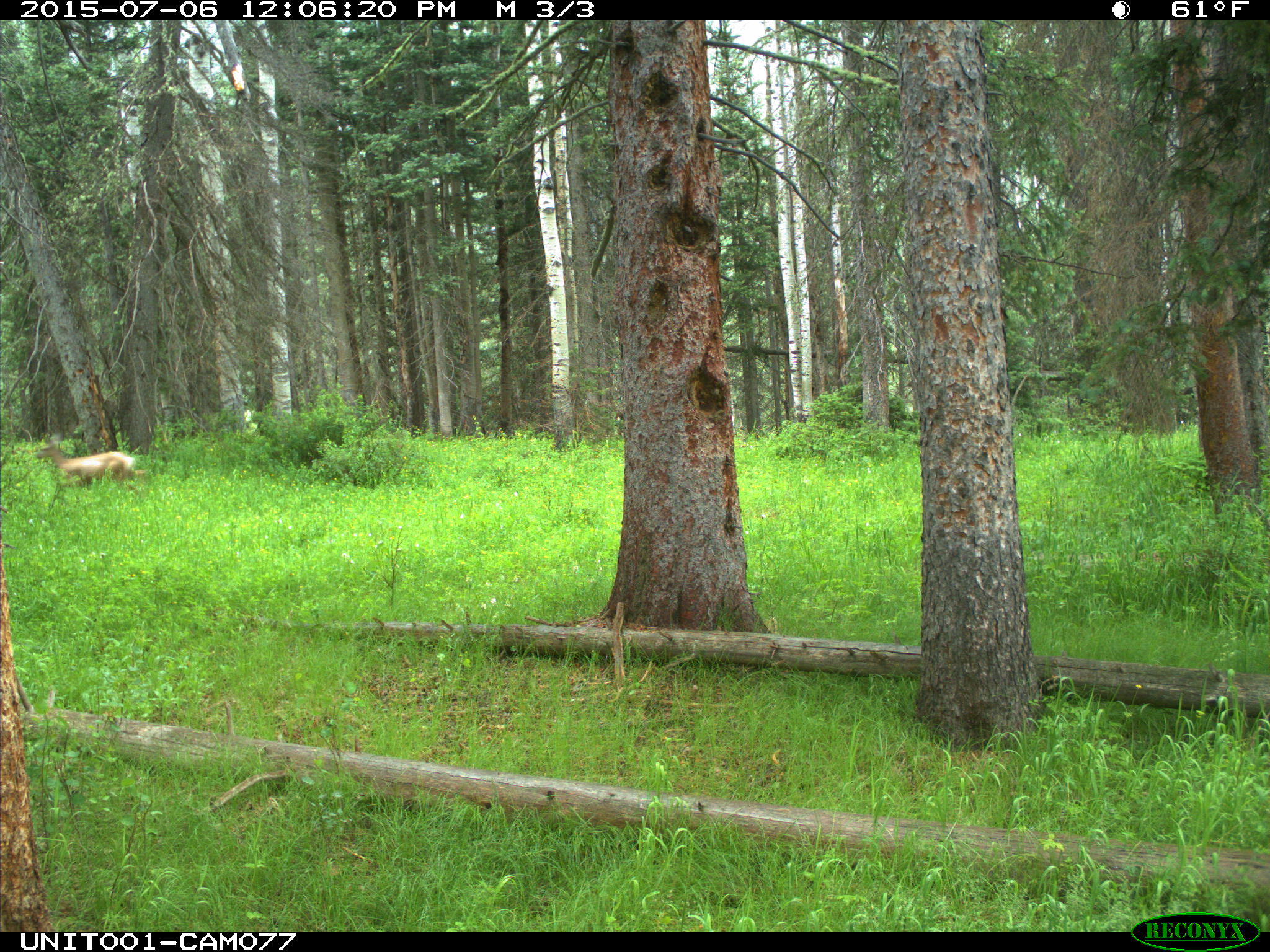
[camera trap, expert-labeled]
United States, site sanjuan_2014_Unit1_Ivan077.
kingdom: Animalia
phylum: Chordata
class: Mammalia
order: Artiodactyla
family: Cervidae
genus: Odocoileus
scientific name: Odocoileus hemionus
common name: mule deer